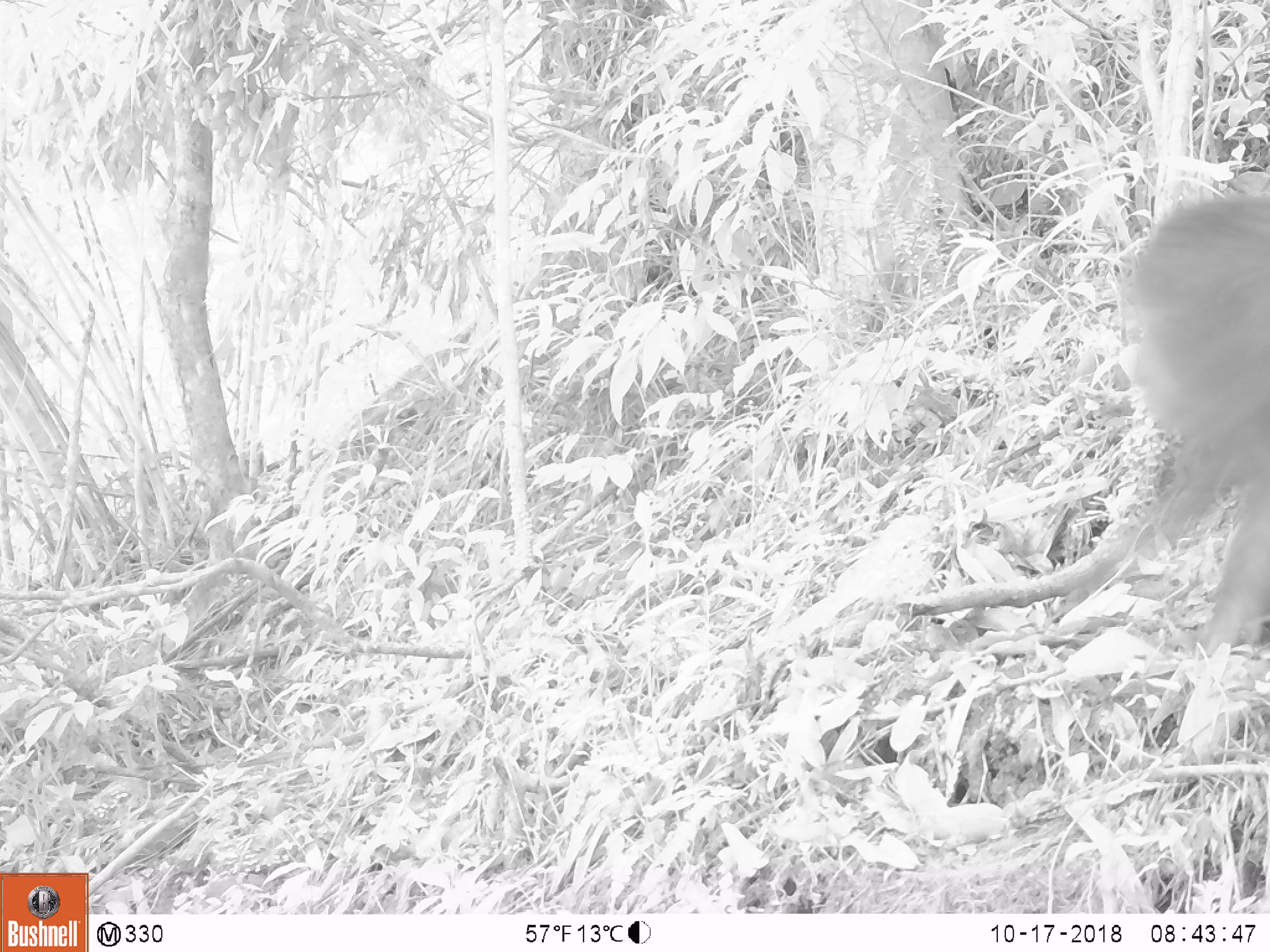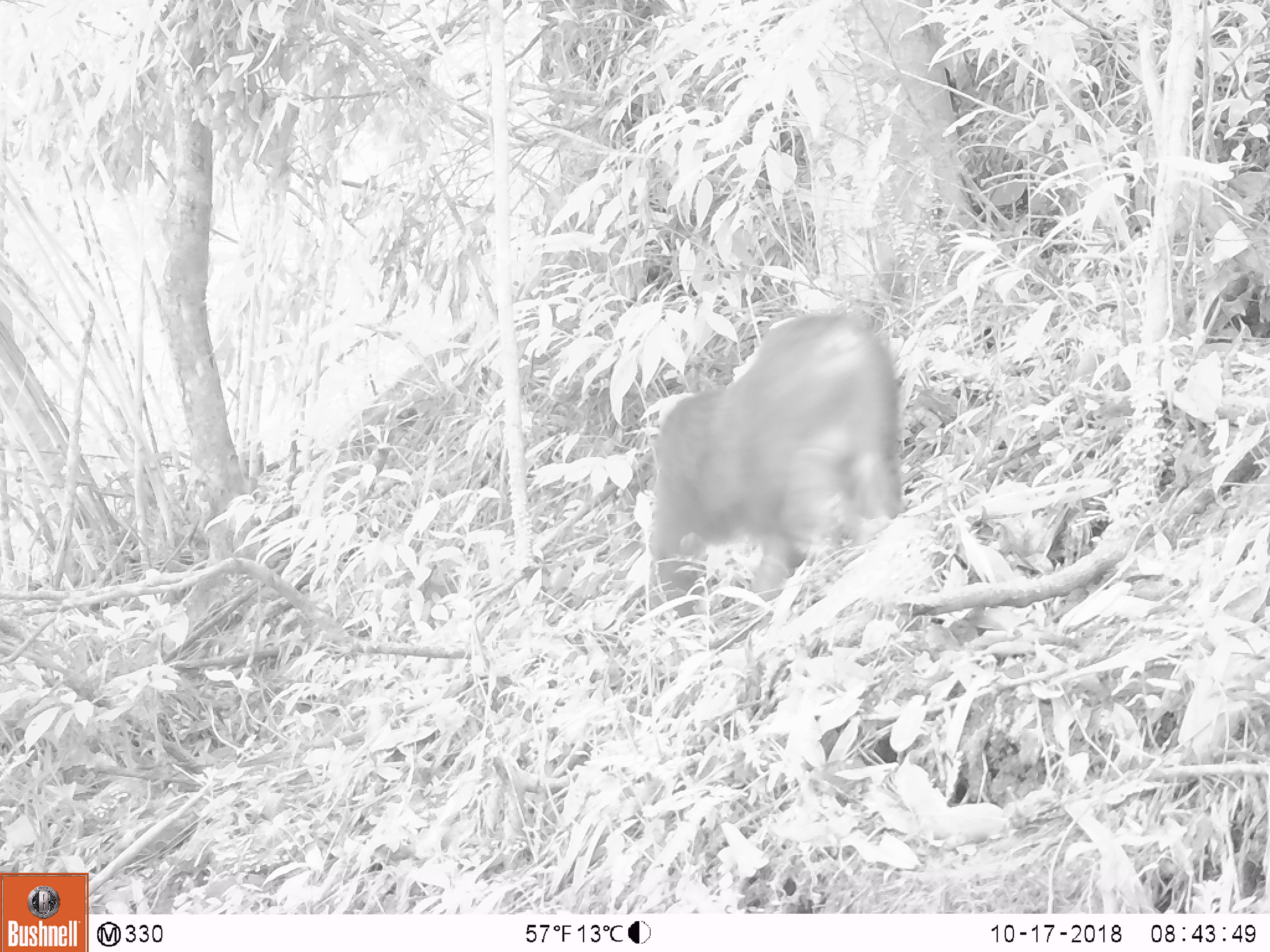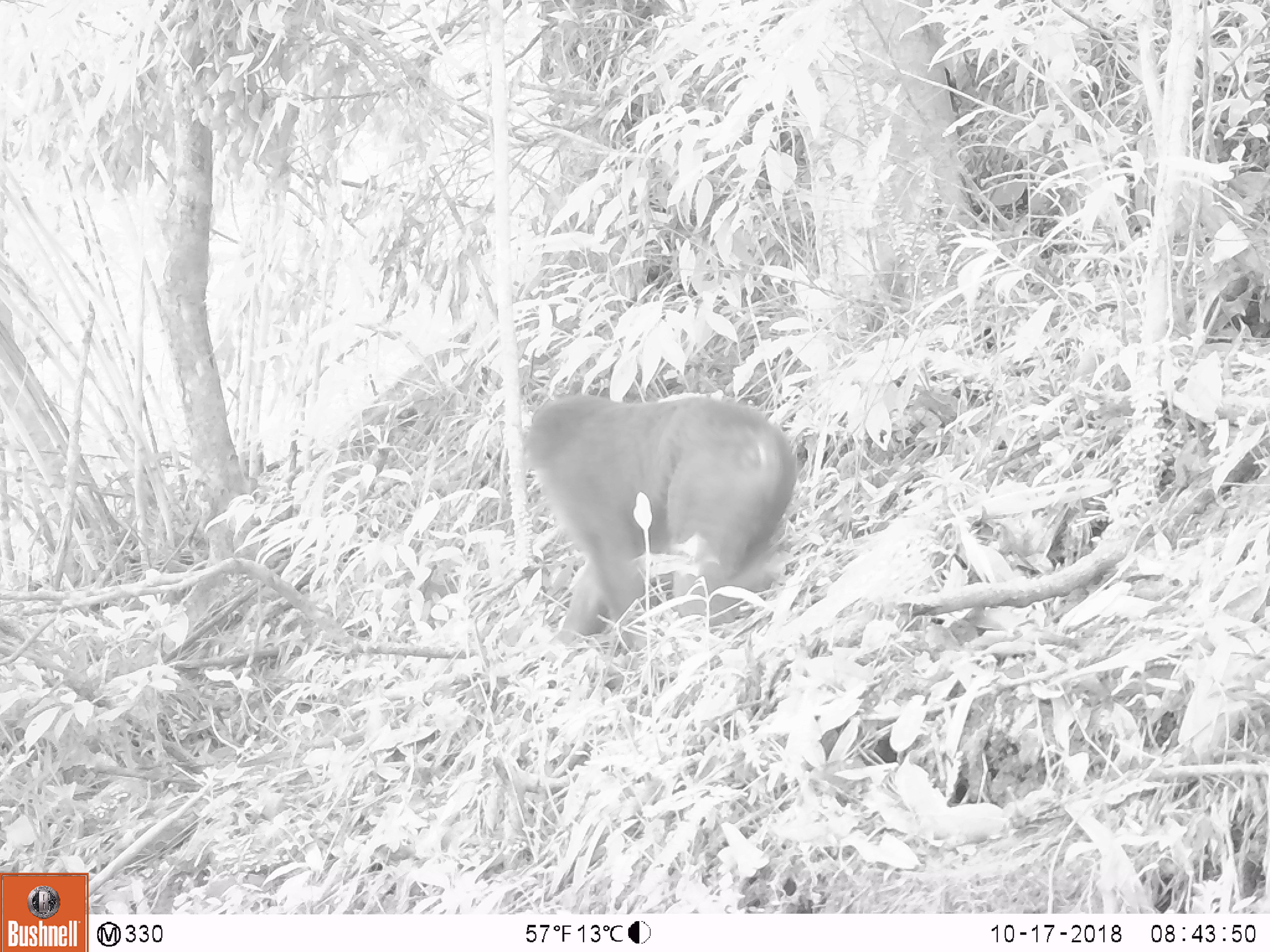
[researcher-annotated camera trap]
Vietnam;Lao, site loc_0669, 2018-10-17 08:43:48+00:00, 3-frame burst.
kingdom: Animalia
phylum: Chordata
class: Mammalia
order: Primates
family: Cercopithecidae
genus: Macaca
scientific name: Macaca arctoides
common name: stump-tailed macaque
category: stump tailed macaque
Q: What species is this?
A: Stump tailed macaque (stump-tailed macaque) (Macaca arctoides).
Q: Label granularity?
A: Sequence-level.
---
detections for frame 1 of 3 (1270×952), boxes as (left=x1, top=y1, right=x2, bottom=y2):
stump tailed macaque: (left=1113, top=188, right=1270, bottom=658)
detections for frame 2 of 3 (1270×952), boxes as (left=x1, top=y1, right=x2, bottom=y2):
stump tailed macaque: (left=645, top=312, right=906, bottom=619)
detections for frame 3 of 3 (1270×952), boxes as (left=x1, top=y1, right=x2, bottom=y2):
stump tailed macaque: (left=521, top=391, right=800, bottom=637)